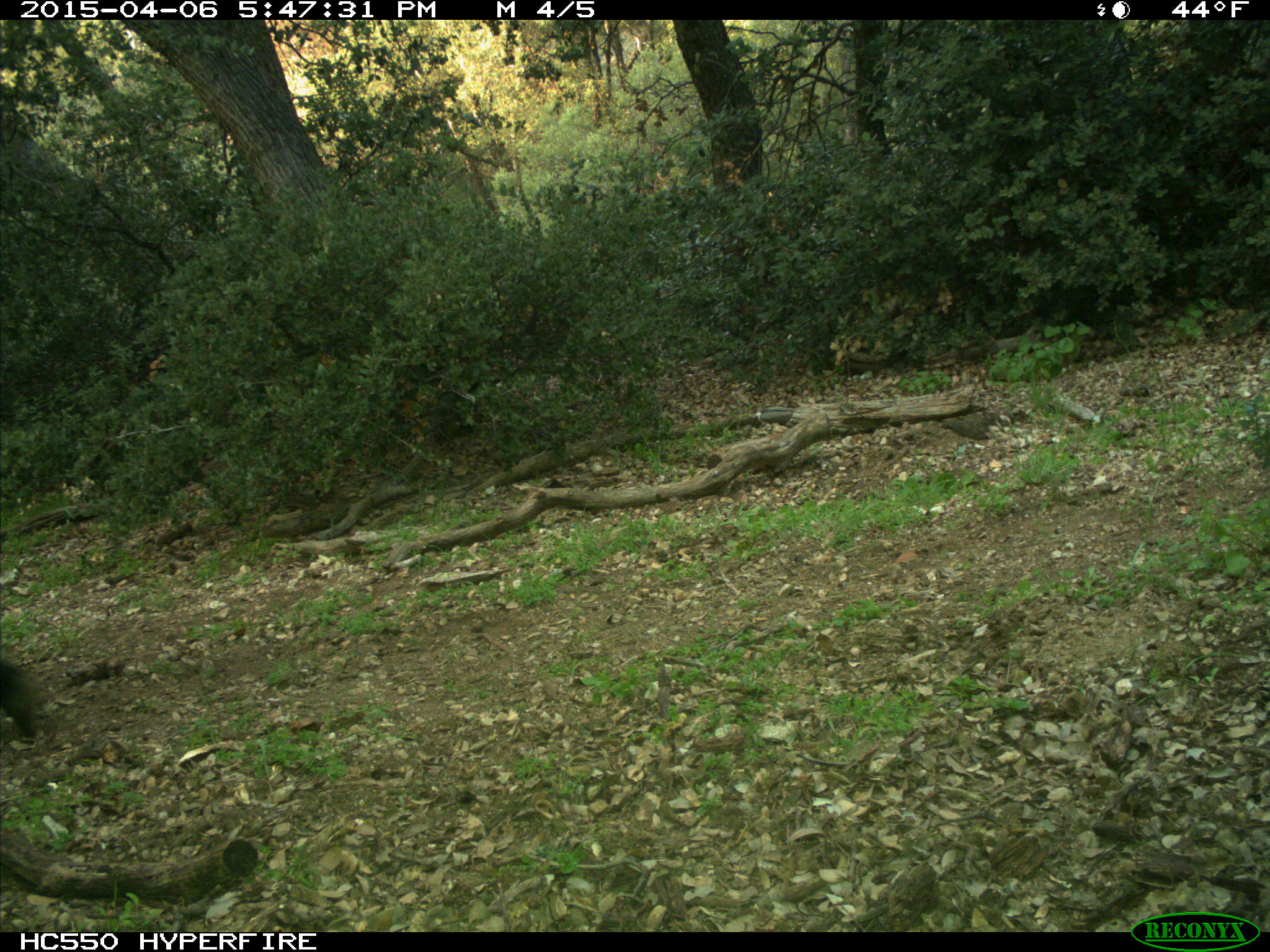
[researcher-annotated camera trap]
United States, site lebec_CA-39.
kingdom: Animalia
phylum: Chordata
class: Mammalia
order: Artiodactyla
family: Bovidae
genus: Bos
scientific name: Bos taurus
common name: domestic cow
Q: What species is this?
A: Bos taurus (domestic cow).